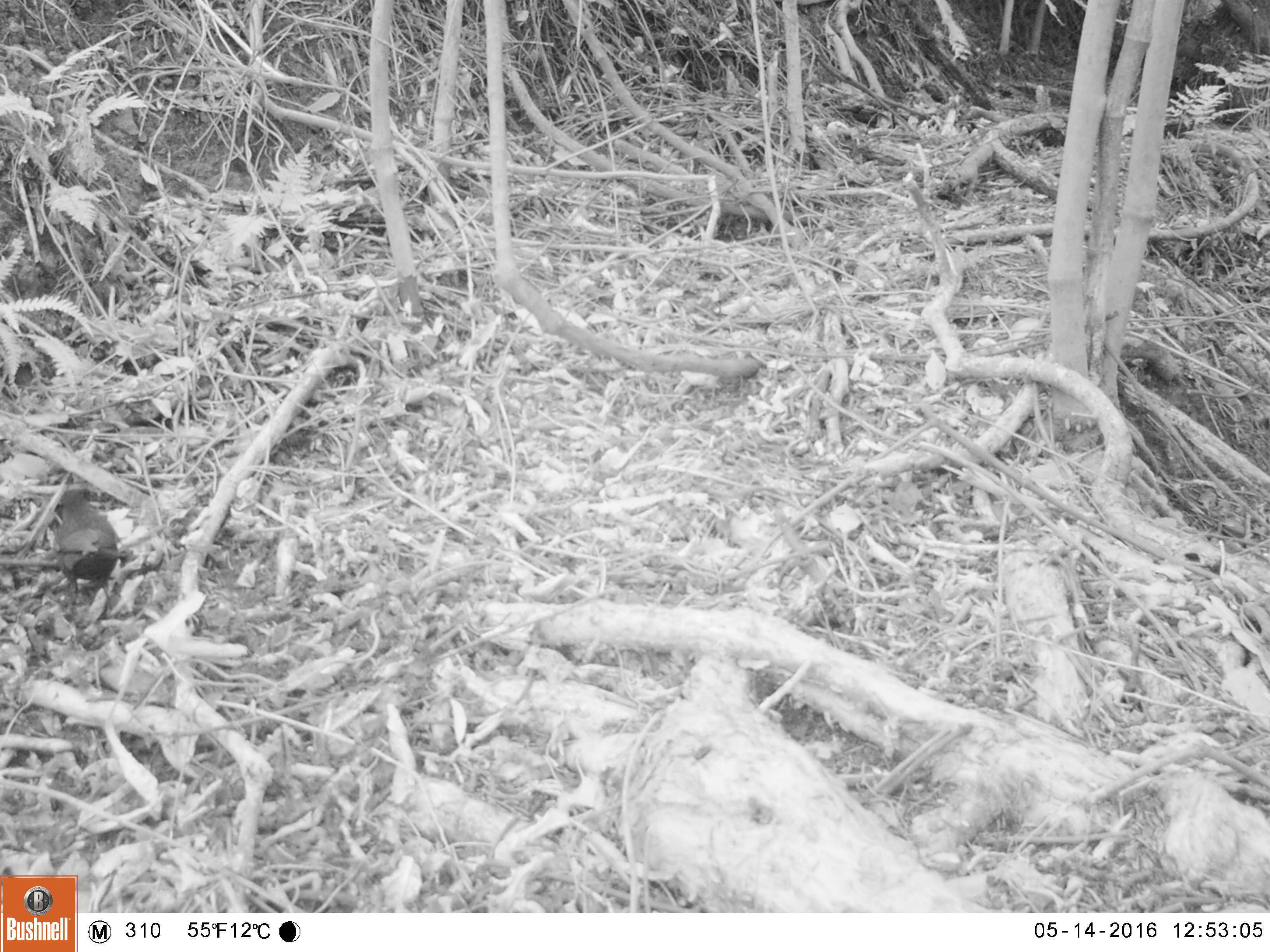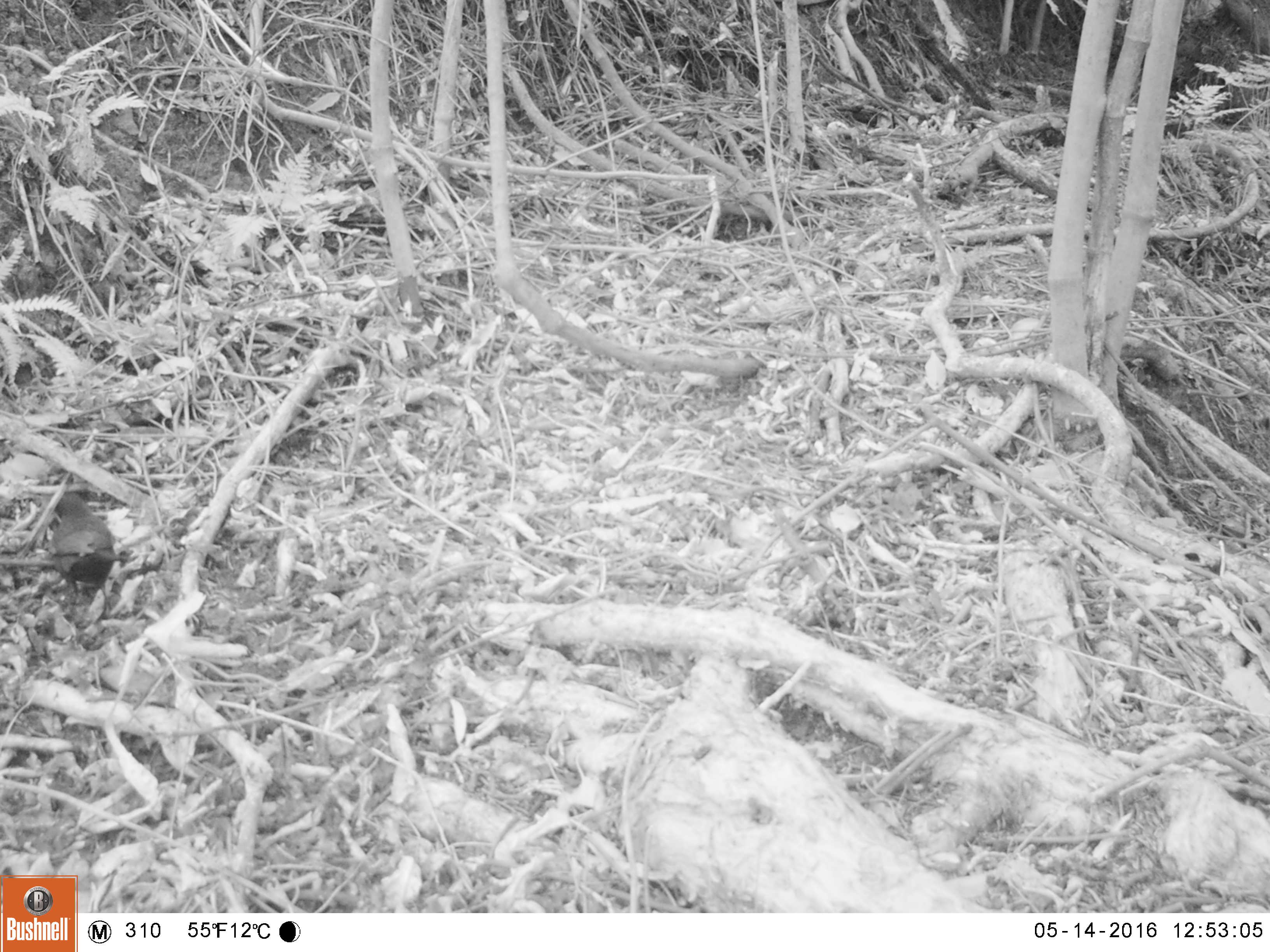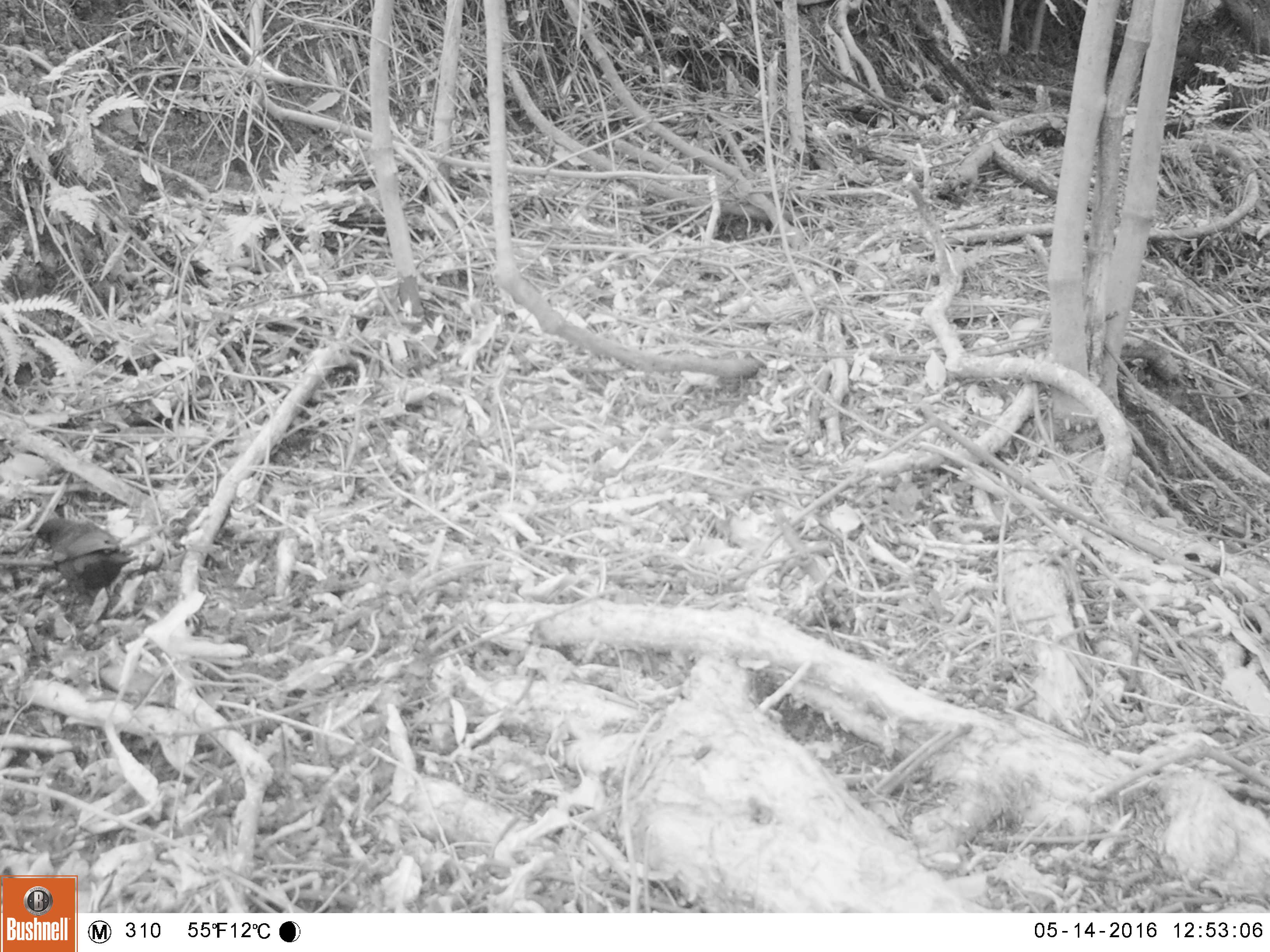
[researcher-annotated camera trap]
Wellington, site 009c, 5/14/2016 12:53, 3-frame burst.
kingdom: Animalia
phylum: Chordata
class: Aves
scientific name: Aves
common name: bird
Bird (Aves).